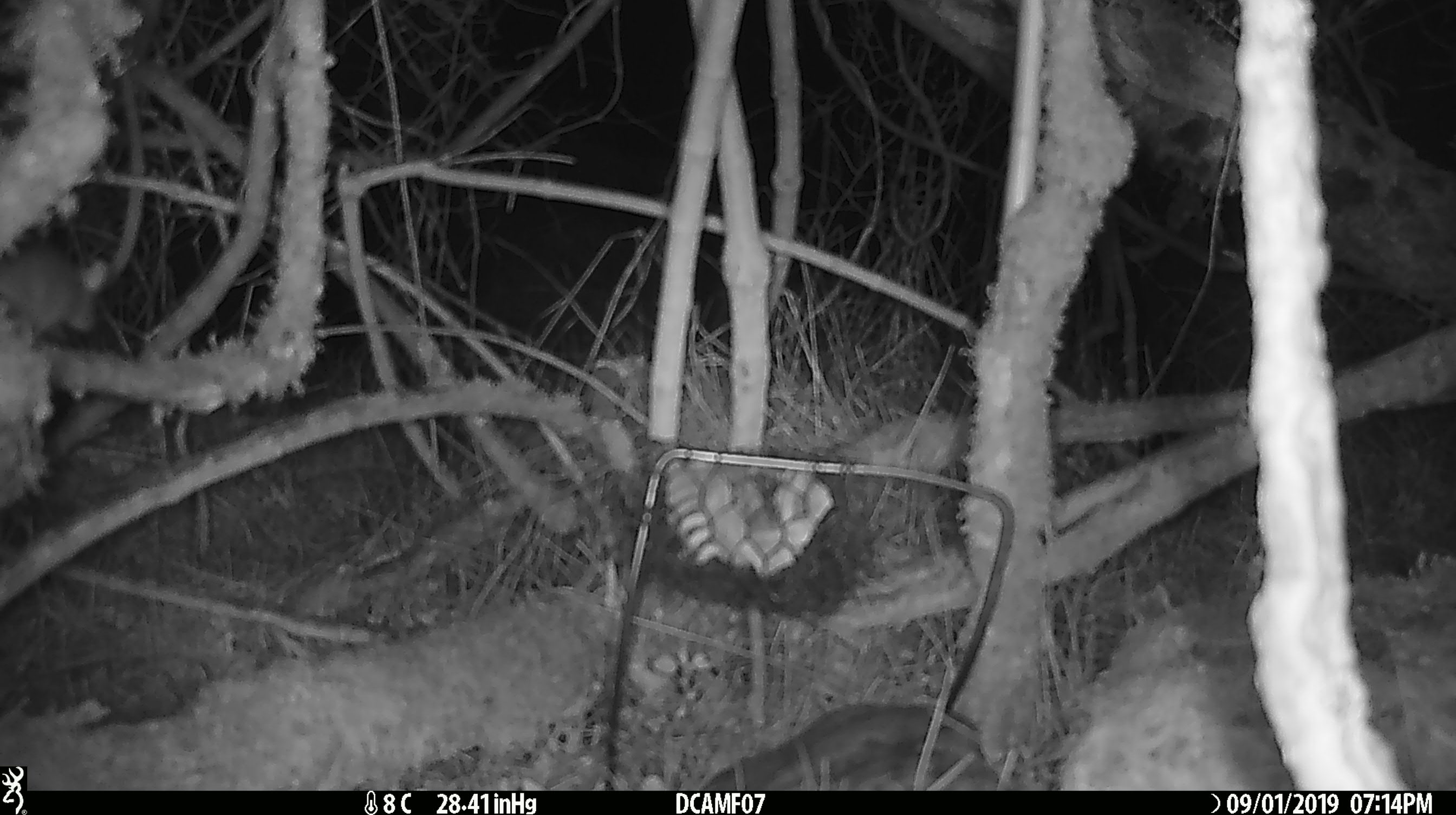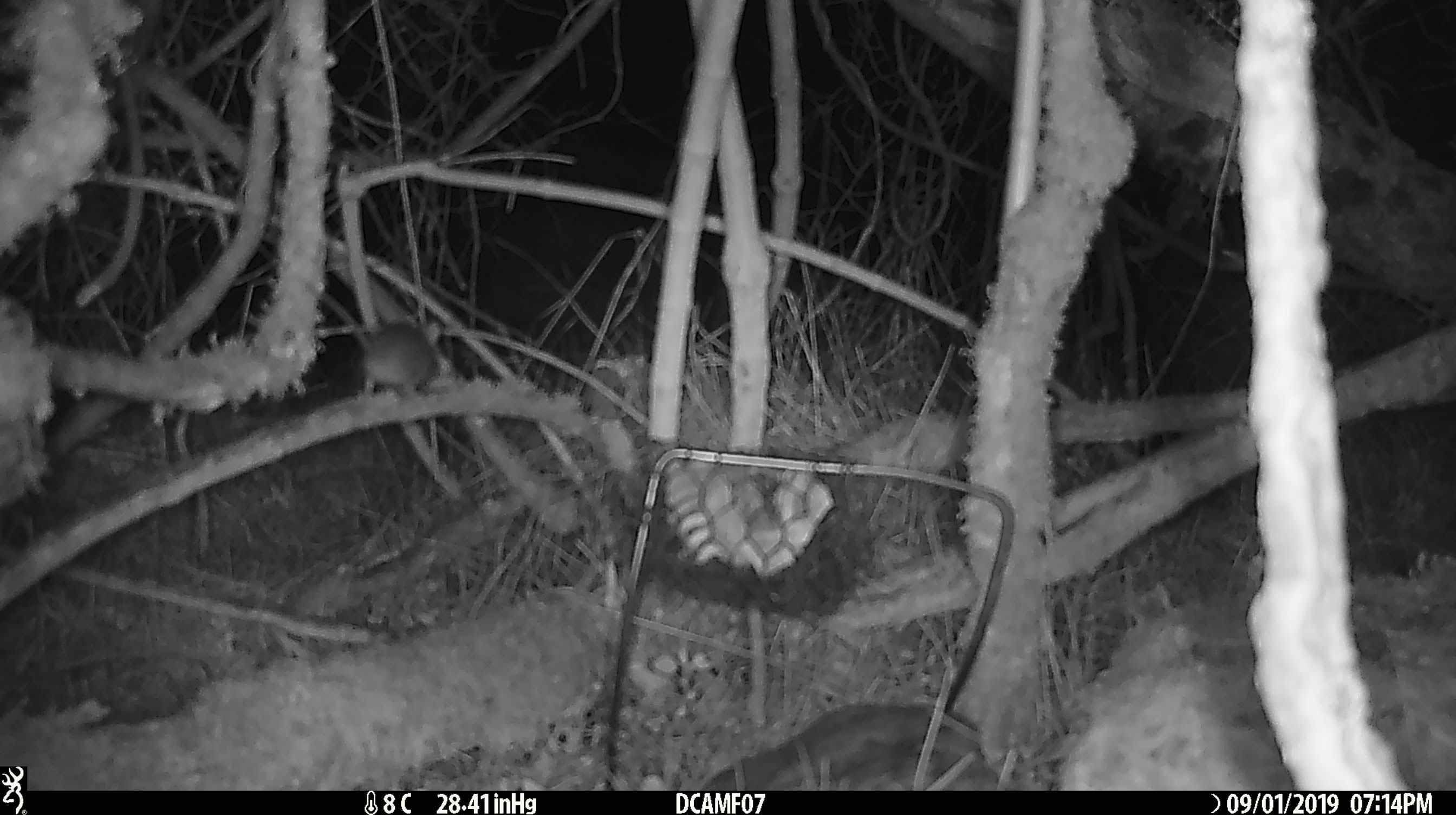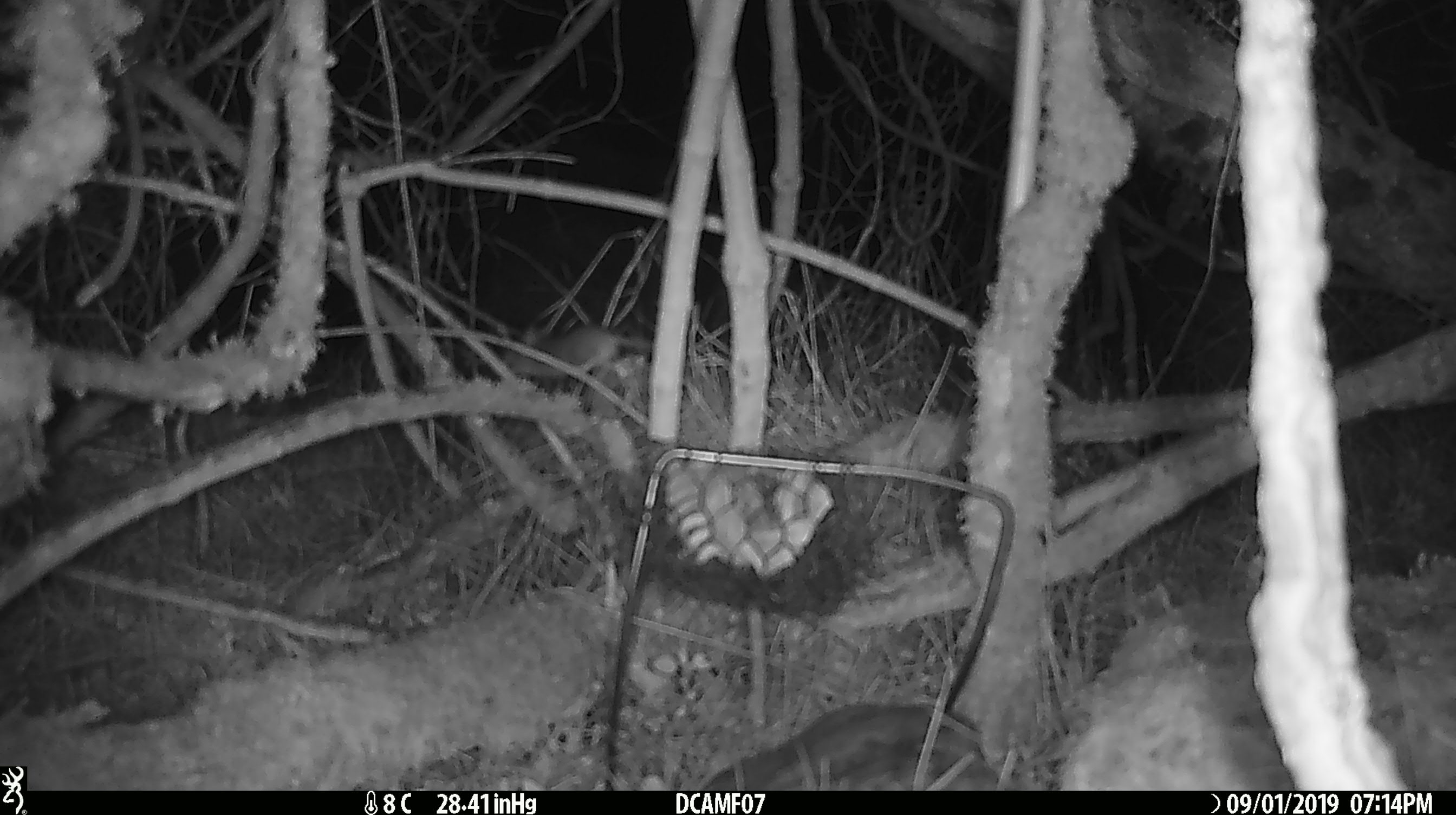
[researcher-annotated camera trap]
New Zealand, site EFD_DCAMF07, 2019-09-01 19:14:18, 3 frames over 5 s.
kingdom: Animalia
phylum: Chordata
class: Mammalia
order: Rodentia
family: Muridae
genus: Mus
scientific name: Mus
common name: mouse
Mouse (Mus).